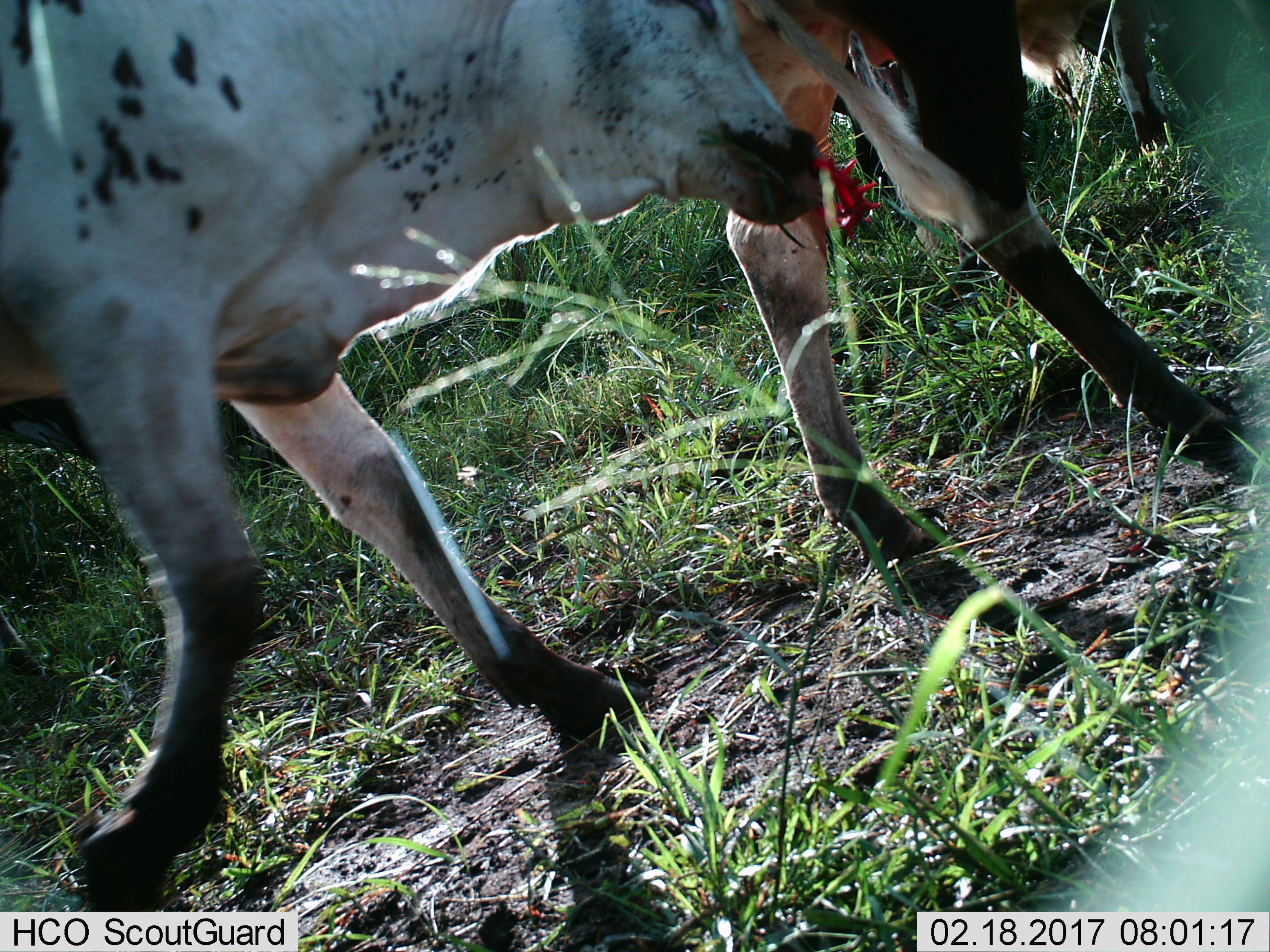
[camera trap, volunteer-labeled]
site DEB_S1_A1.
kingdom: Animalia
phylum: Chordata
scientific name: Vertebrata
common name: domestic animal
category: domesticanimal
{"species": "domesticanimal (domestic animal) (Vertebrata)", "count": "2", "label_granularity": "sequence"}